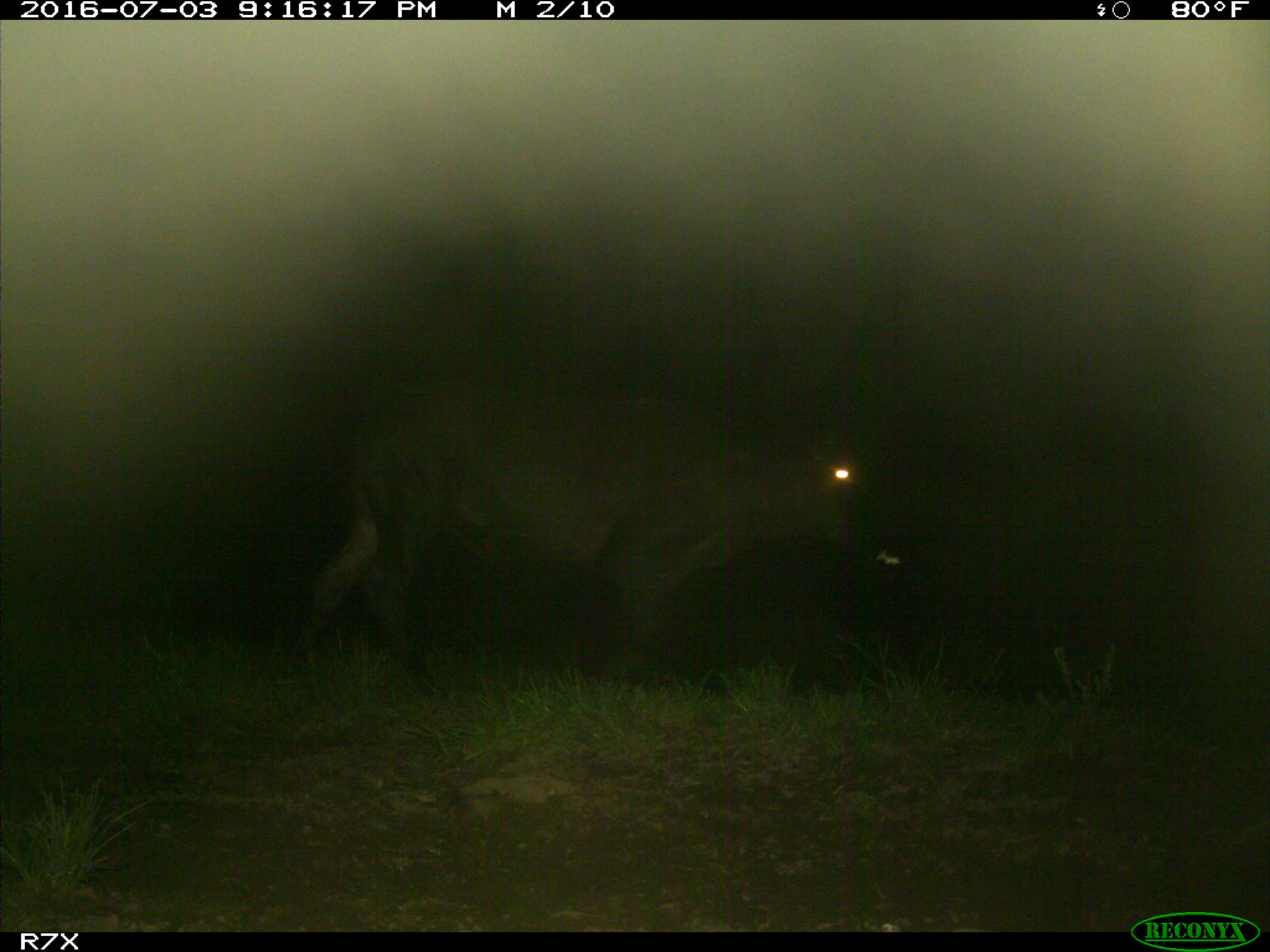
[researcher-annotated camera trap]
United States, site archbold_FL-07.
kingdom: Animalia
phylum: Chordata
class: Mammalia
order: Artiodactyla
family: Bovidae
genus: Bos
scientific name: Bos taurus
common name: domestic cow